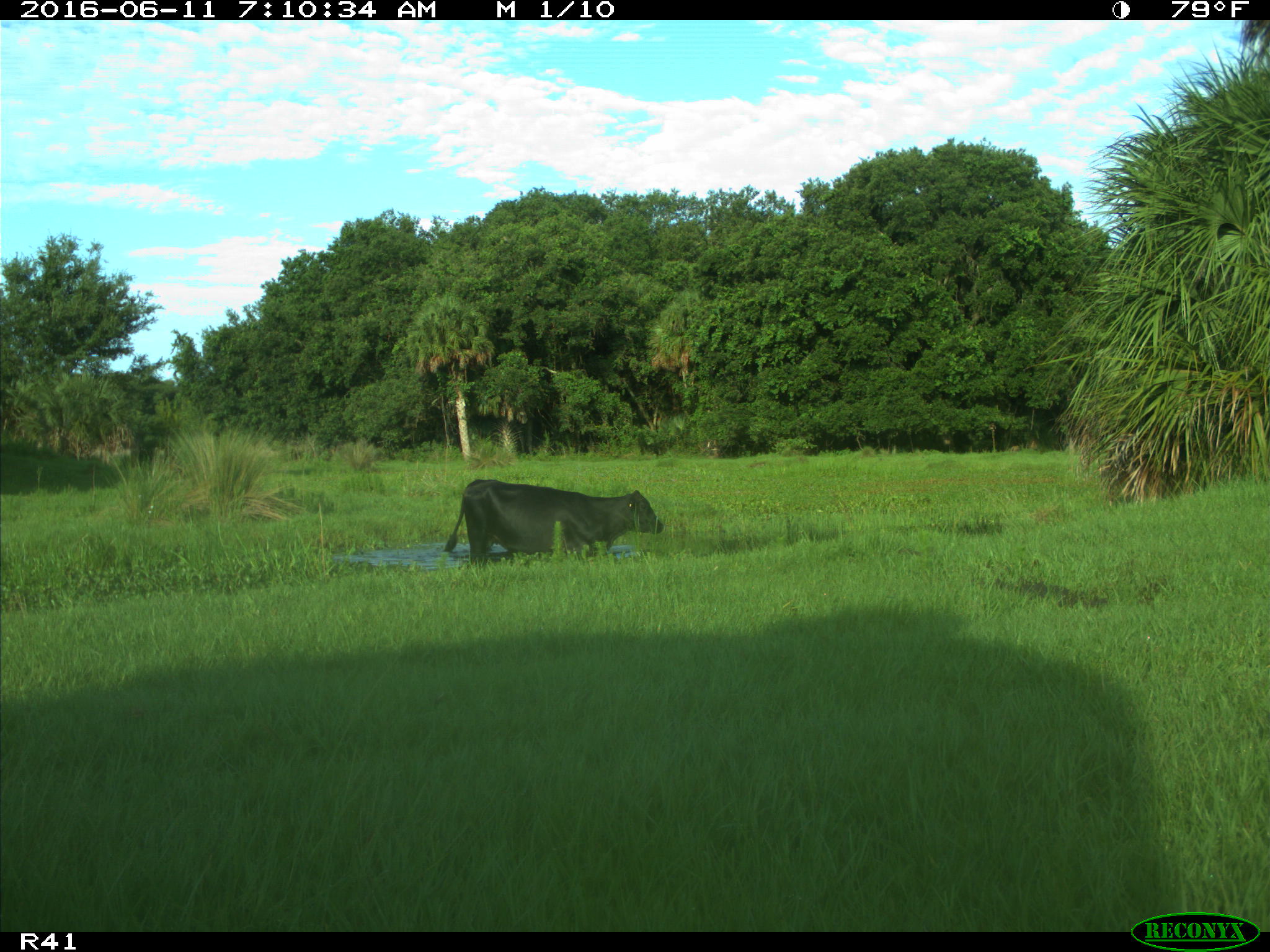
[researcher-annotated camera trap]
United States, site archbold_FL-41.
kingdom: Animalia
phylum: Chordata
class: Mammalia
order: Artiodactyla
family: Bovidae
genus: Bos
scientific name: Bos taurus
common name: domestic cow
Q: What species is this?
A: Bos taurus (domestic cow).